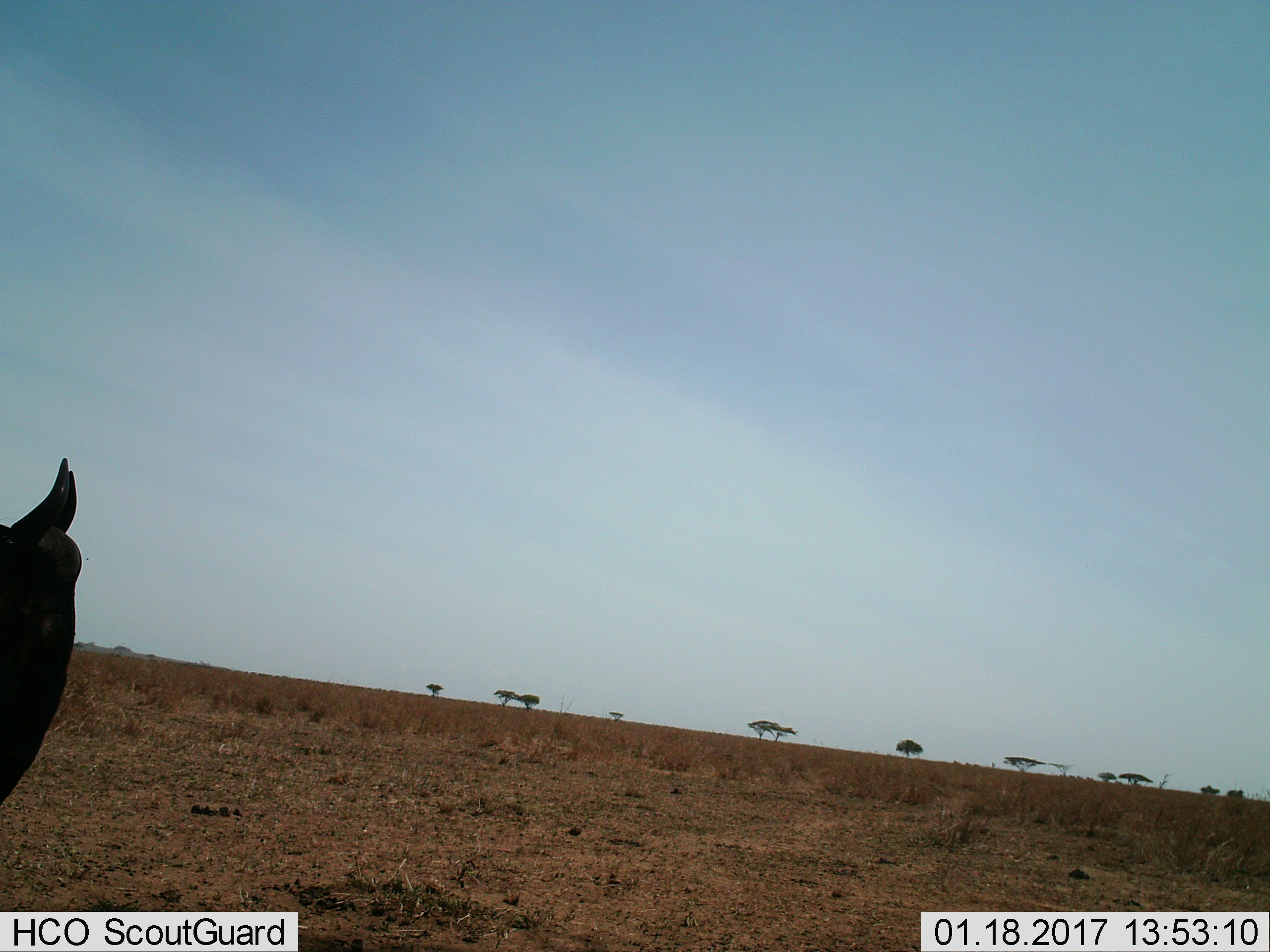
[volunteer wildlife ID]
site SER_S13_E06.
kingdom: Animalia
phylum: Chordata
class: Mammalia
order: Artiodactyla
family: Bovidae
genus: Connochaetes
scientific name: Connochaetes taurinus taurinus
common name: blue wildebeest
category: wildebeestblue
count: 1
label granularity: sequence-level